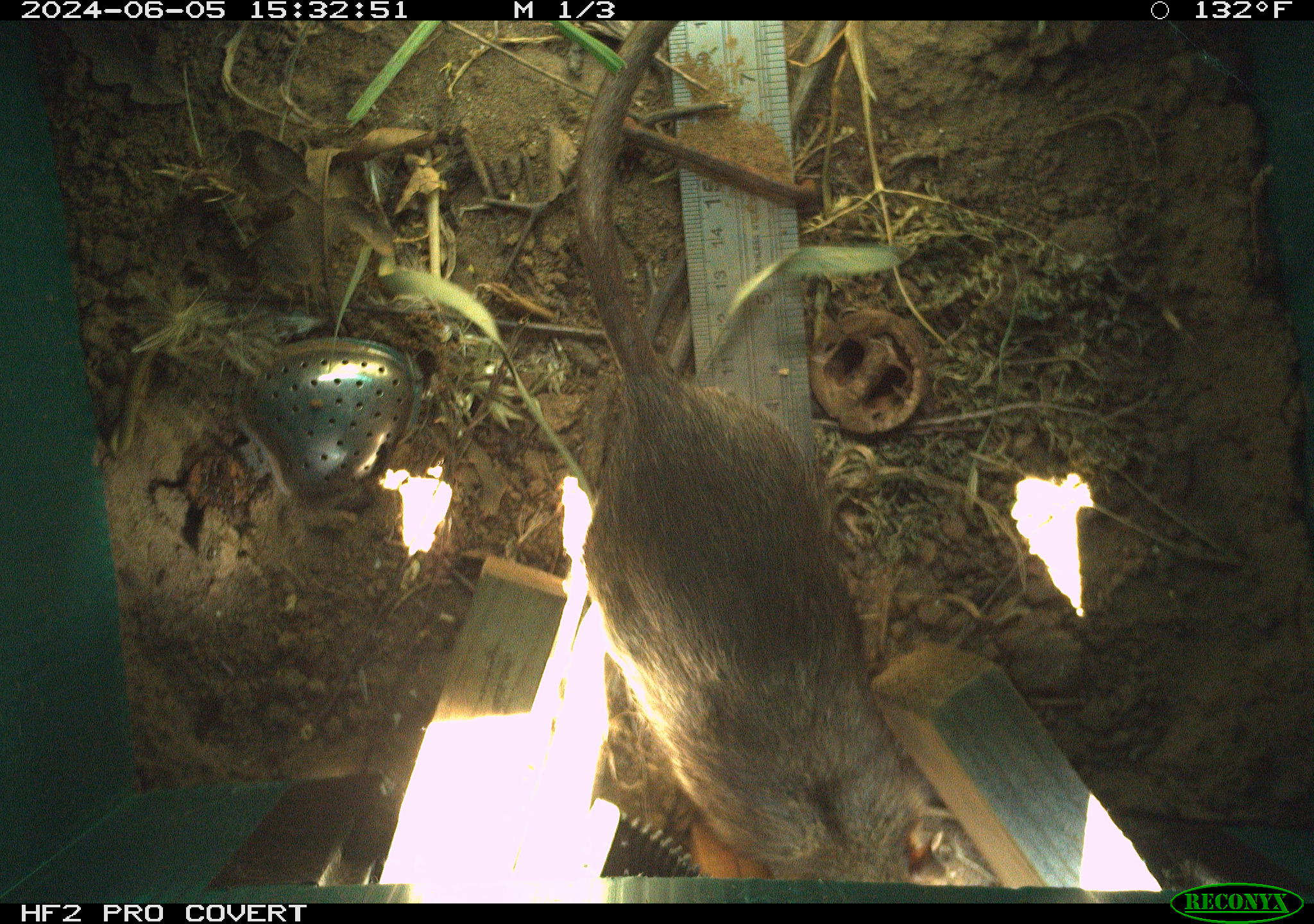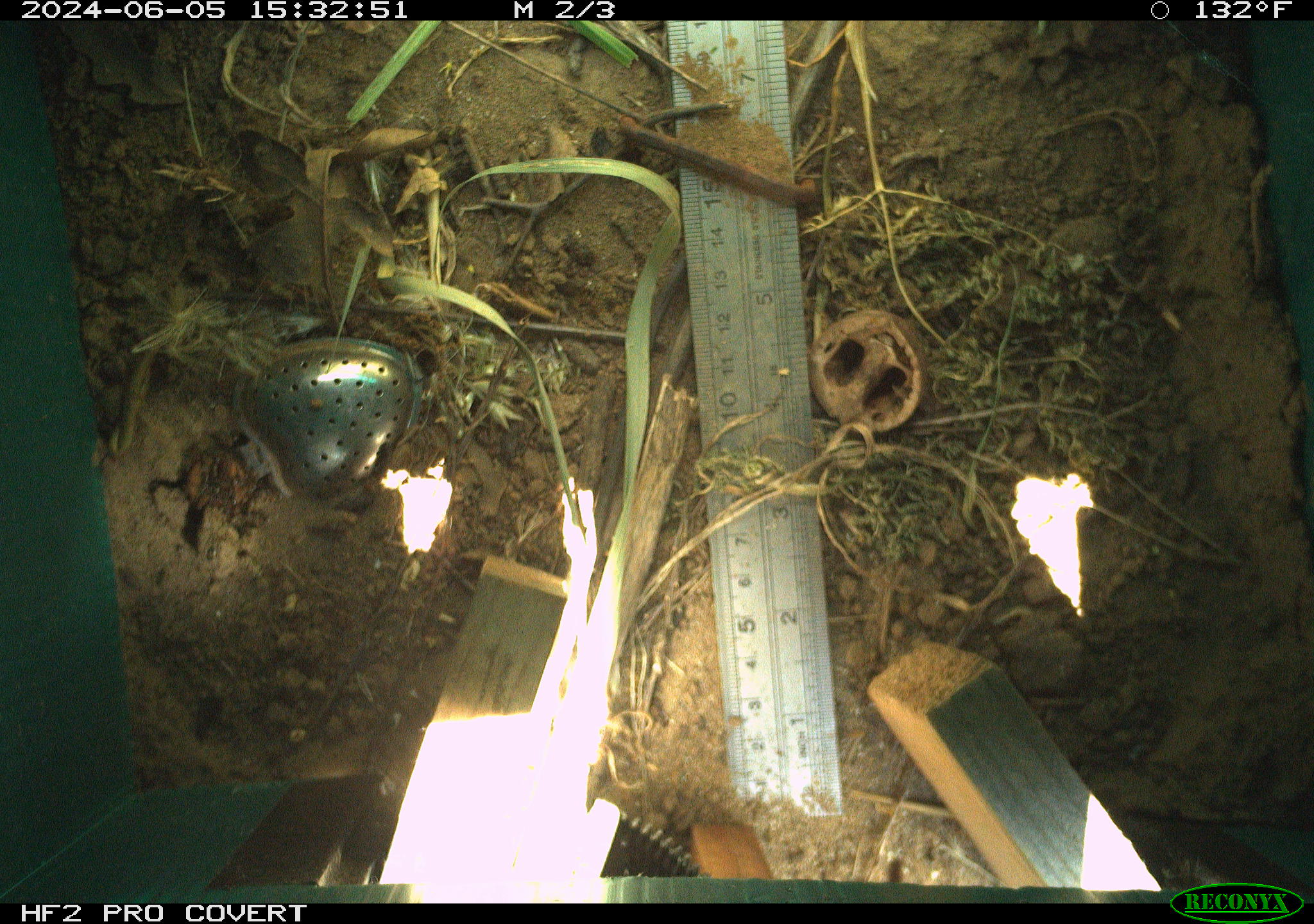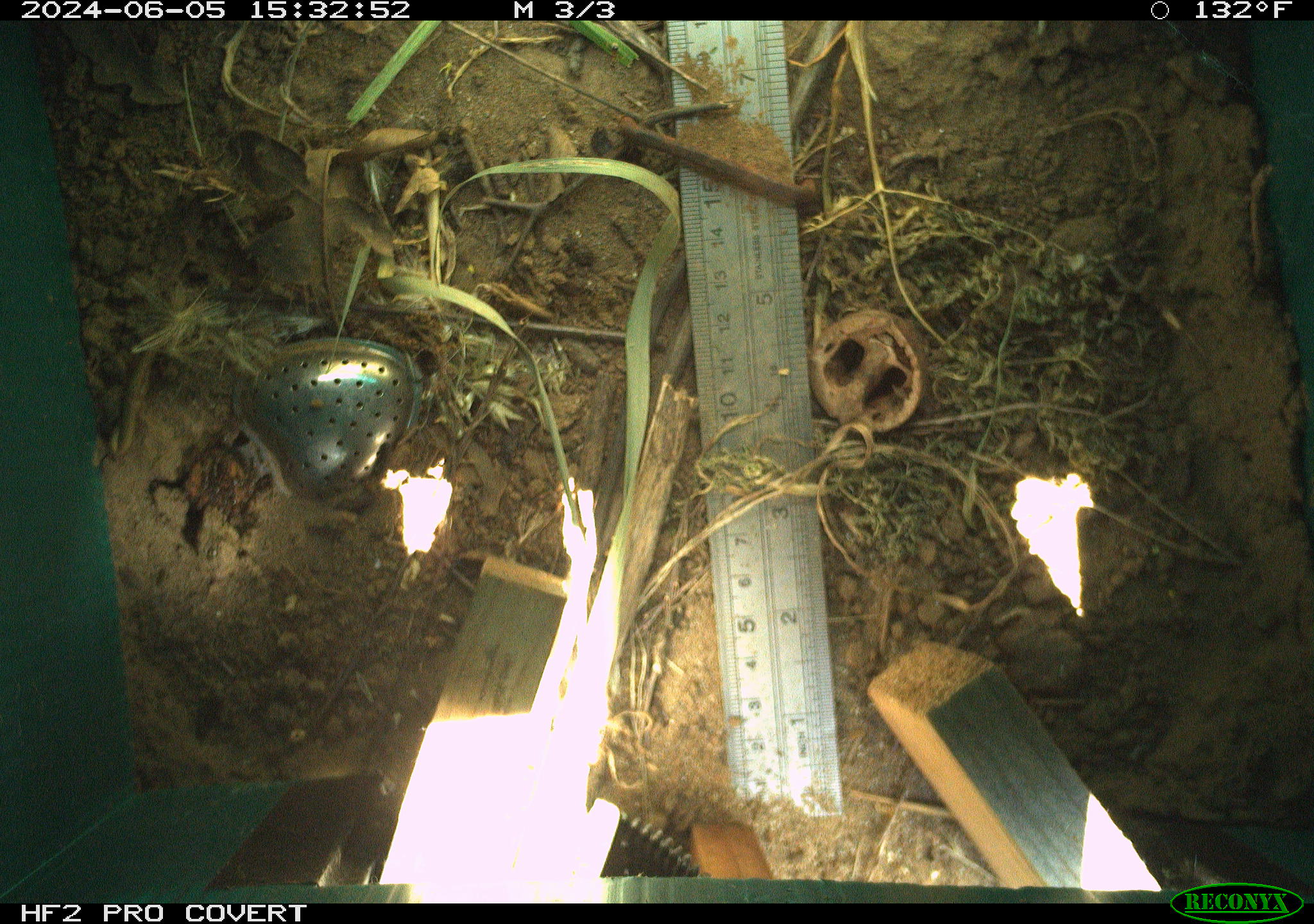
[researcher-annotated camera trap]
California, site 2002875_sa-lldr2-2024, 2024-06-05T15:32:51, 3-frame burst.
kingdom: Animalia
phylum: Chordata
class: Mammalia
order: Rodentia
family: Muridae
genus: Rattus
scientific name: Rattus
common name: rat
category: rattus species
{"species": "rattus species (rat) (Rattus)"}